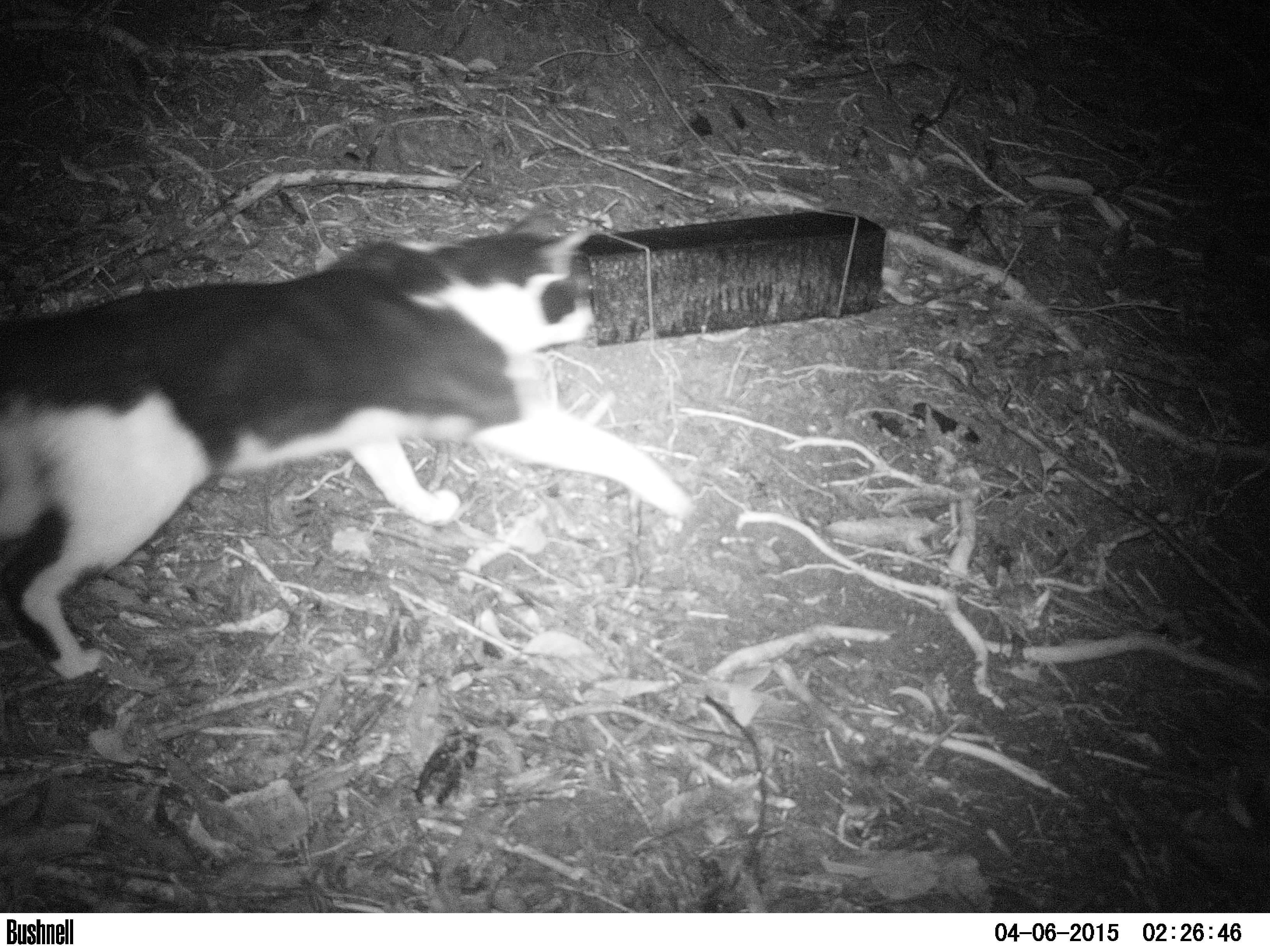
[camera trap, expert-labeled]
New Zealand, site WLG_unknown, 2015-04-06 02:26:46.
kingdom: Animalia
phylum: Chordata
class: Mammalia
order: Carnivora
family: Felidae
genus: Felis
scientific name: Felis catus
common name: domestic cat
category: cat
Cat (domestic cat) (Felis catus).